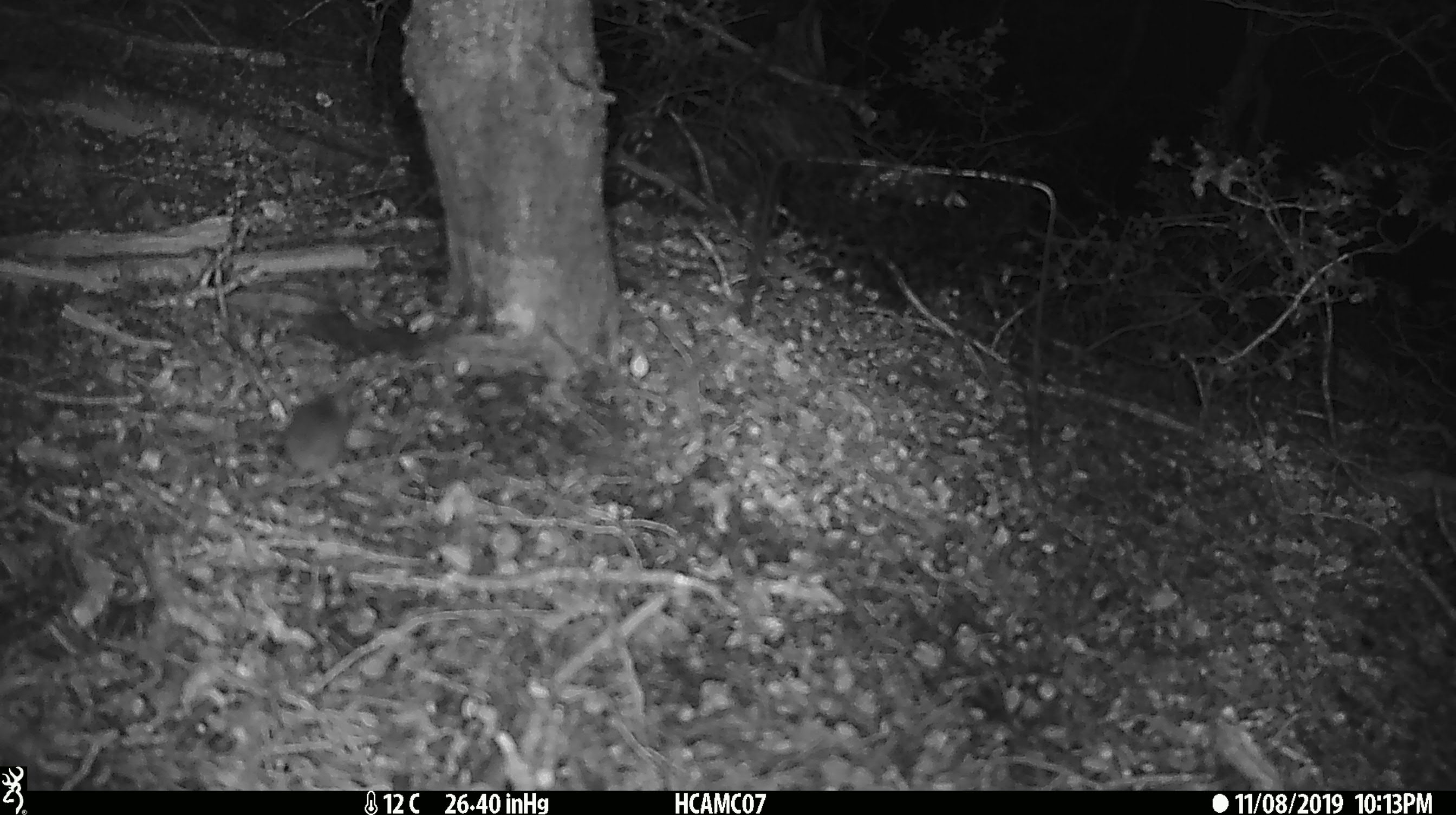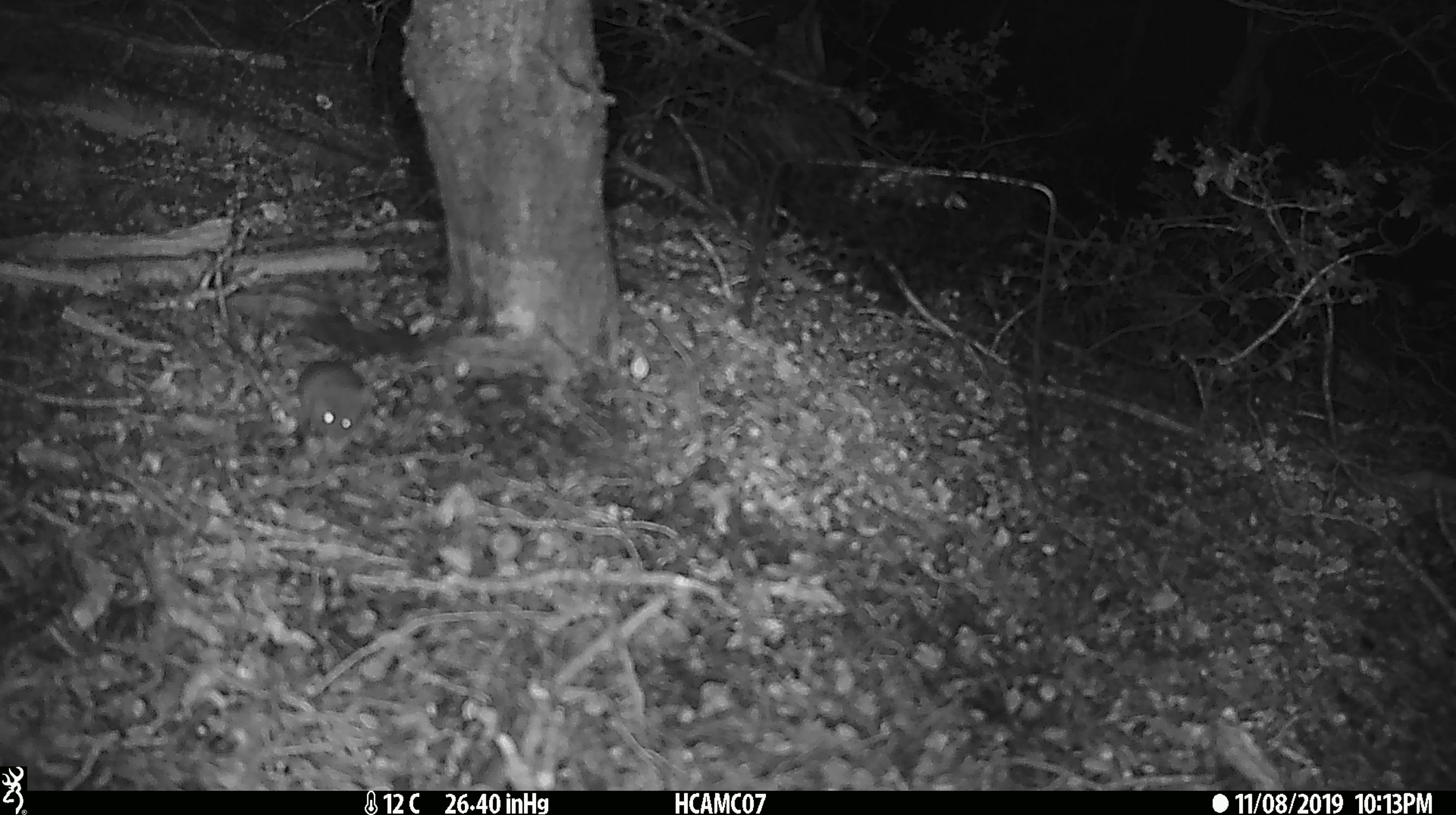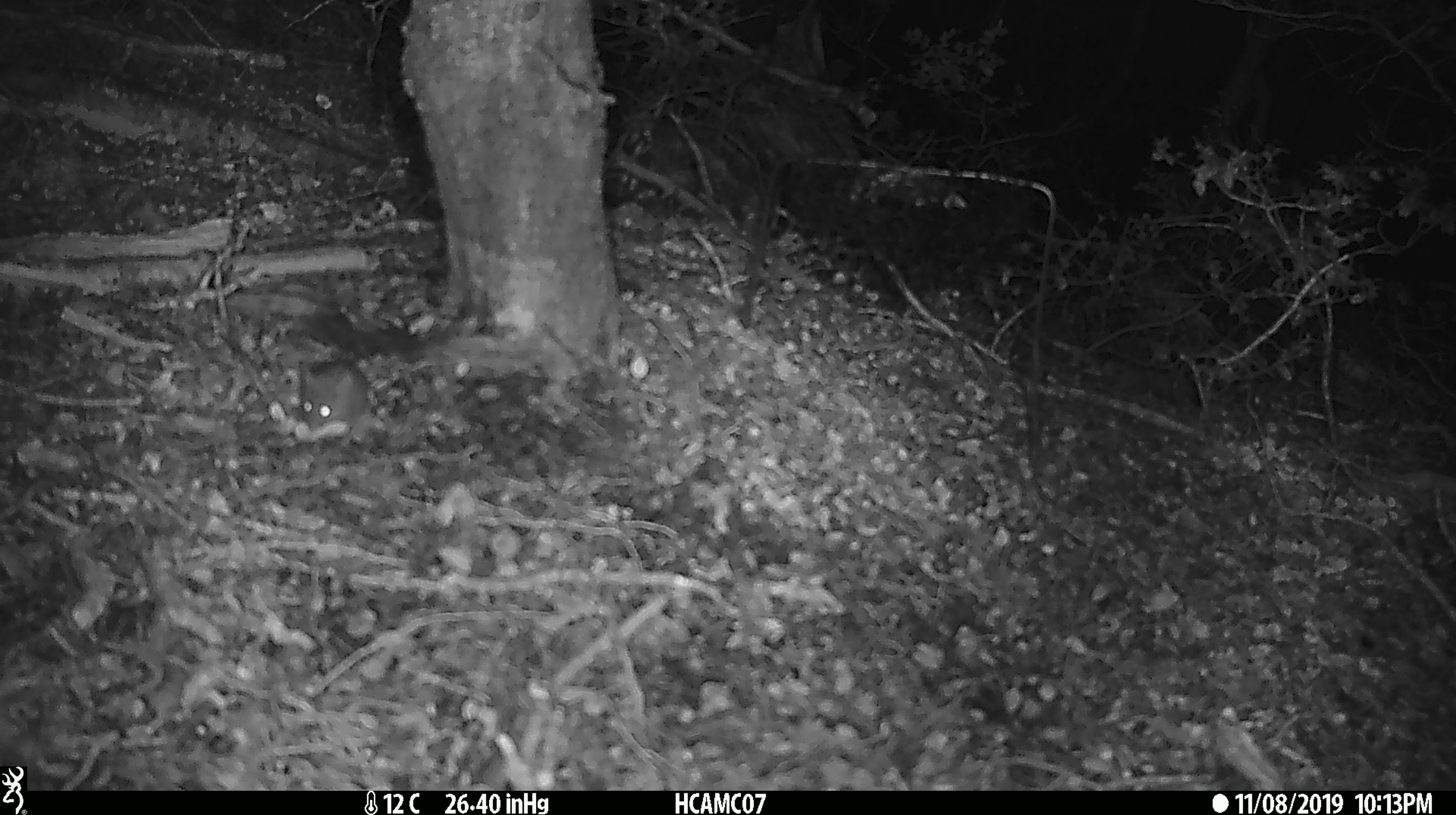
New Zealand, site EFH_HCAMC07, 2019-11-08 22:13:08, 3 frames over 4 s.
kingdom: Animalia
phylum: Chordata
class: Mammalia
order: Rodentia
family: Muridae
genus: Mus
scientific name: Mus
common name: mouse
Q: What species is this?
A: Mouse (Mus).